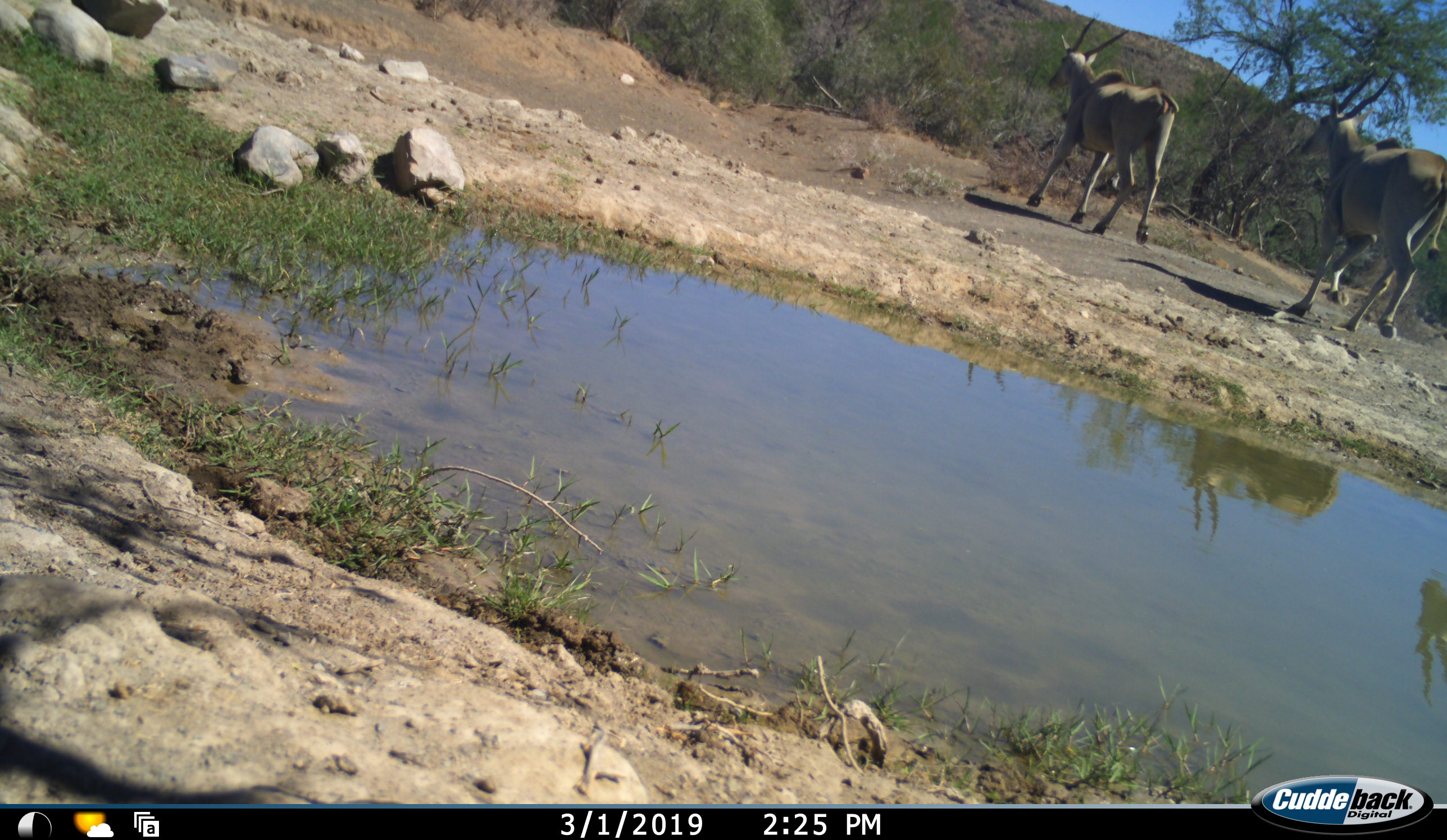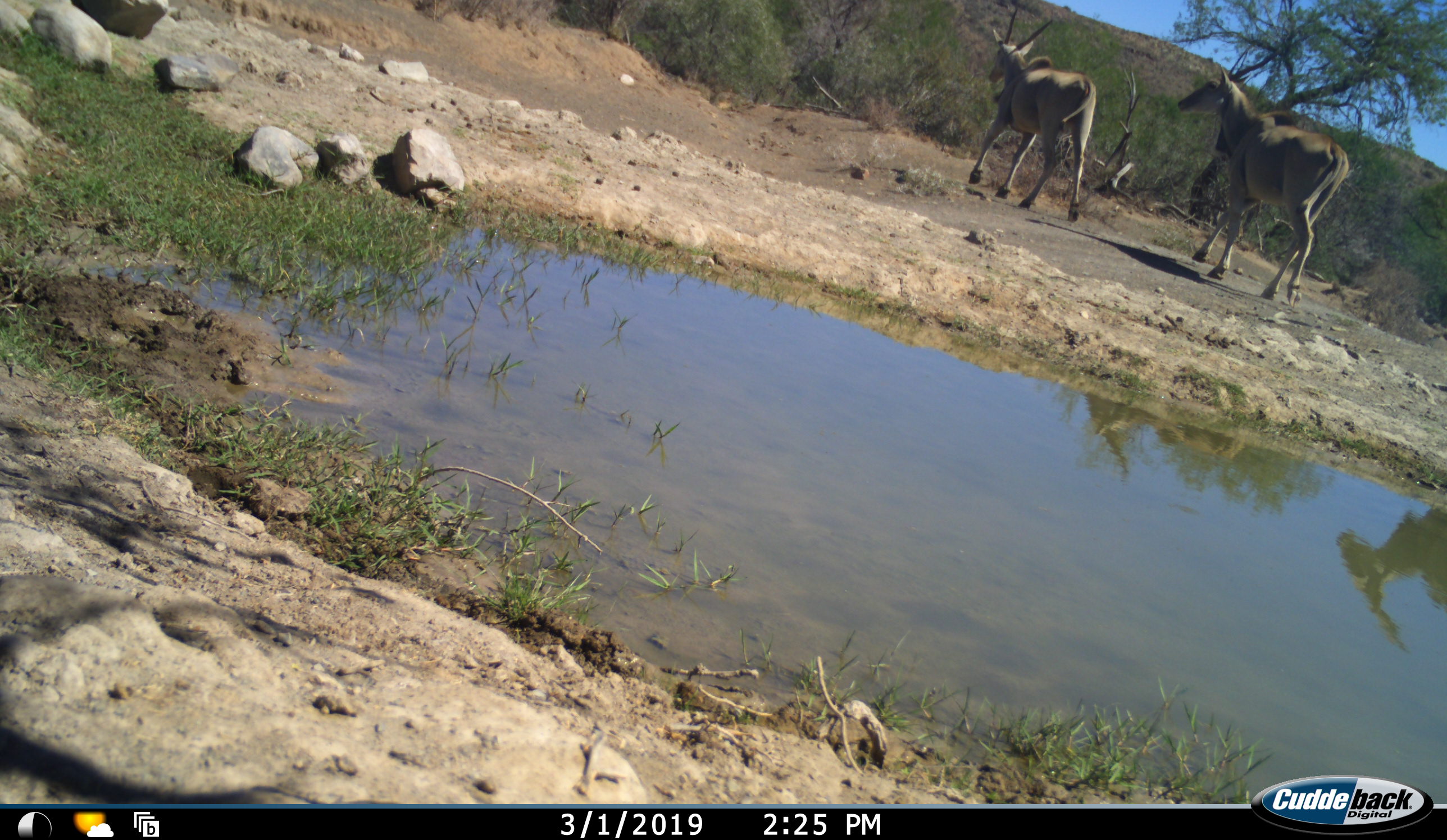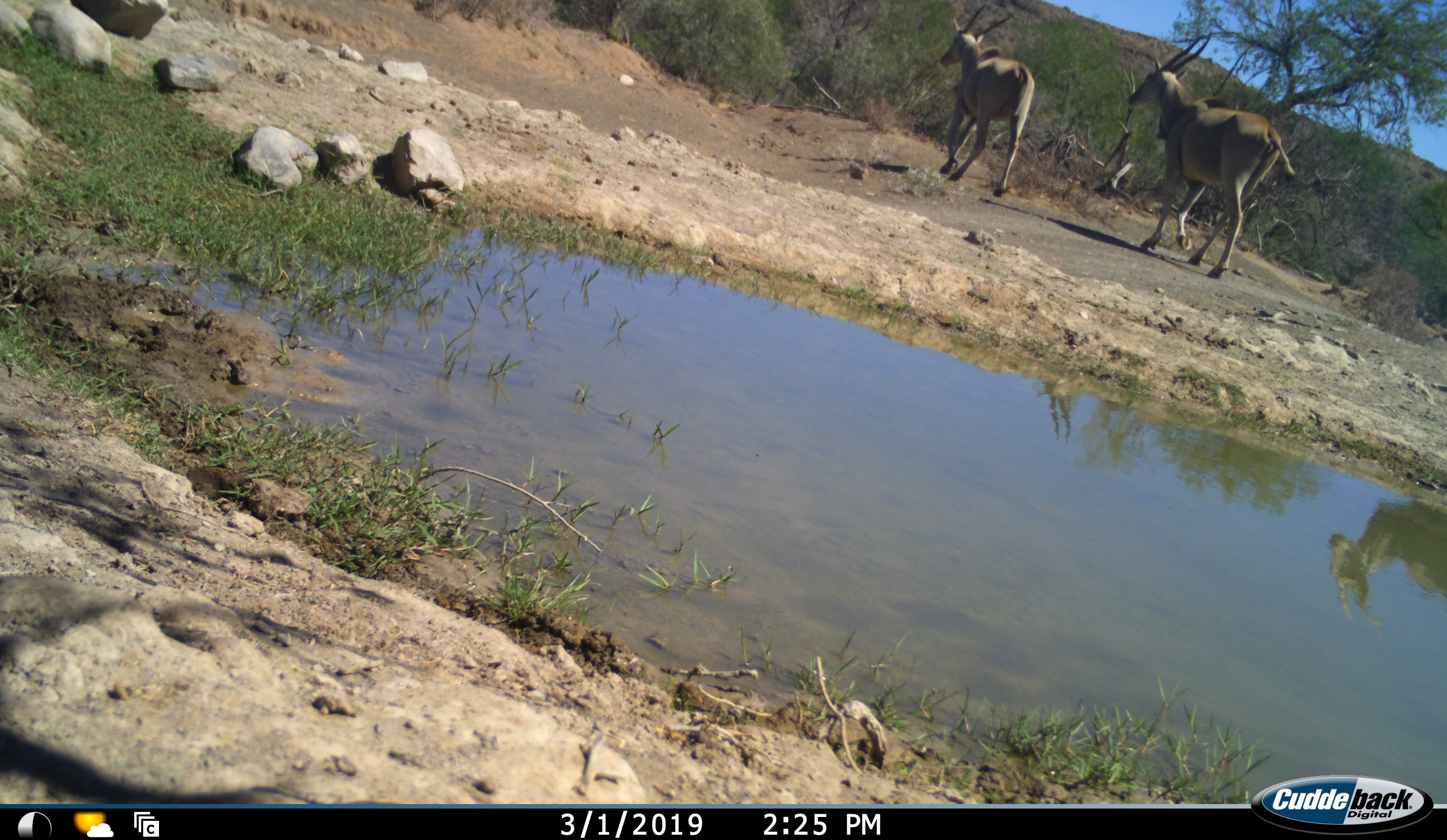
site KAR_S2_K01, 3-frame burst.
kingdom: Animalia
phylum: Chordata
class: Mammalia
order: Artiodactyla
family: Bovidae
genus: Tragelaphus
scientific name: Tragelaphus oryx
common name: eland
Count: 3.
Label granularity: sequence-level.